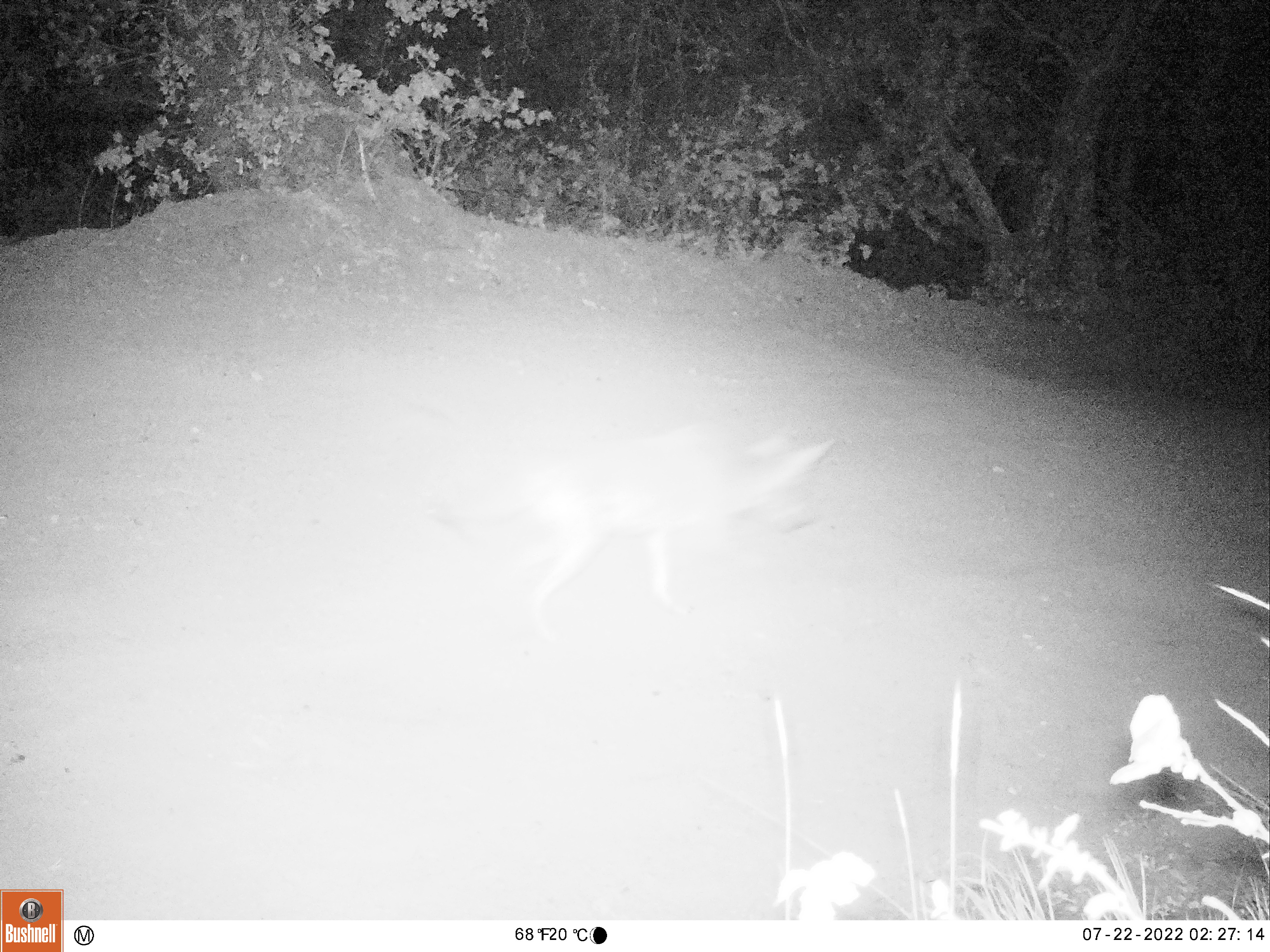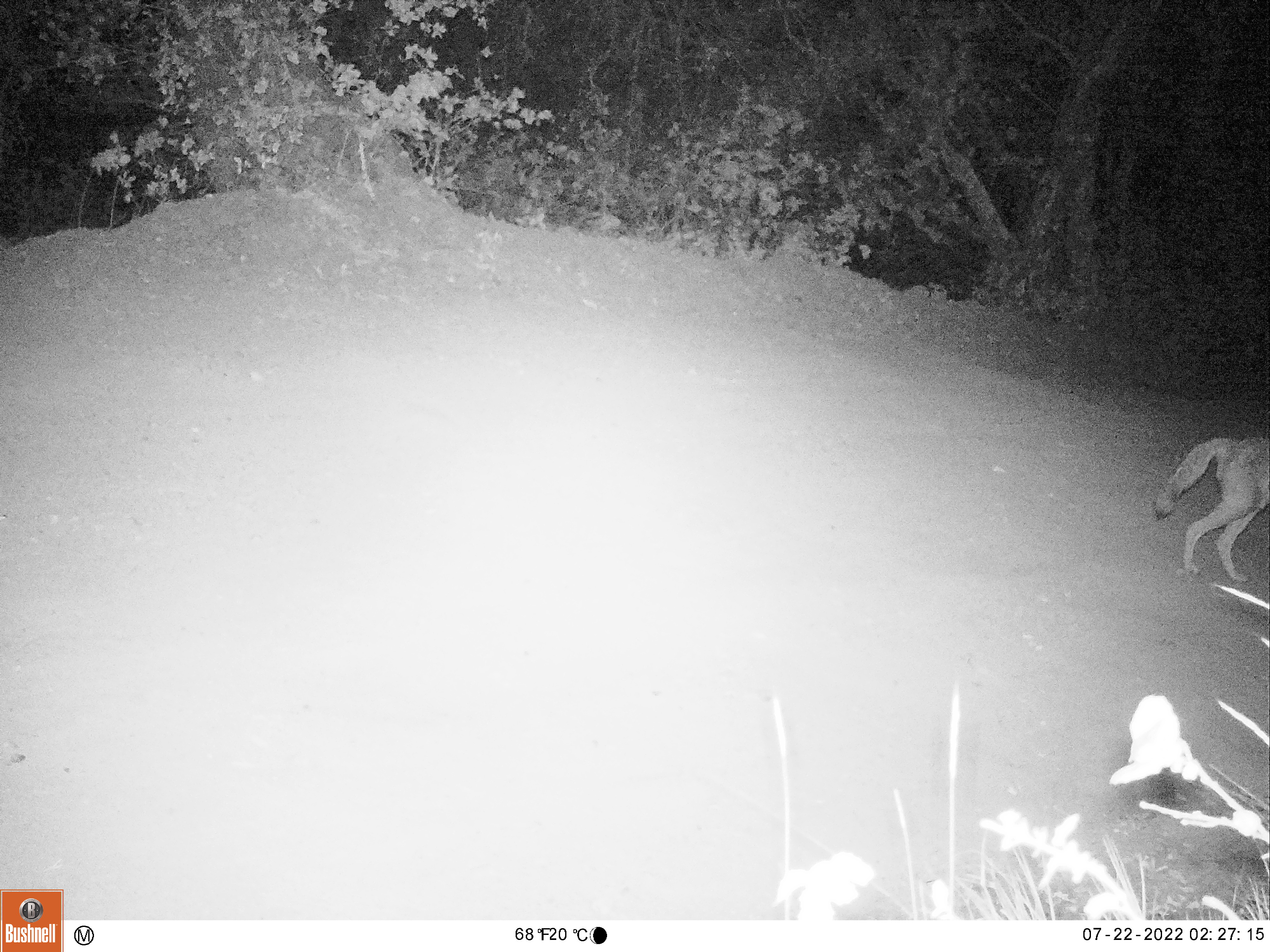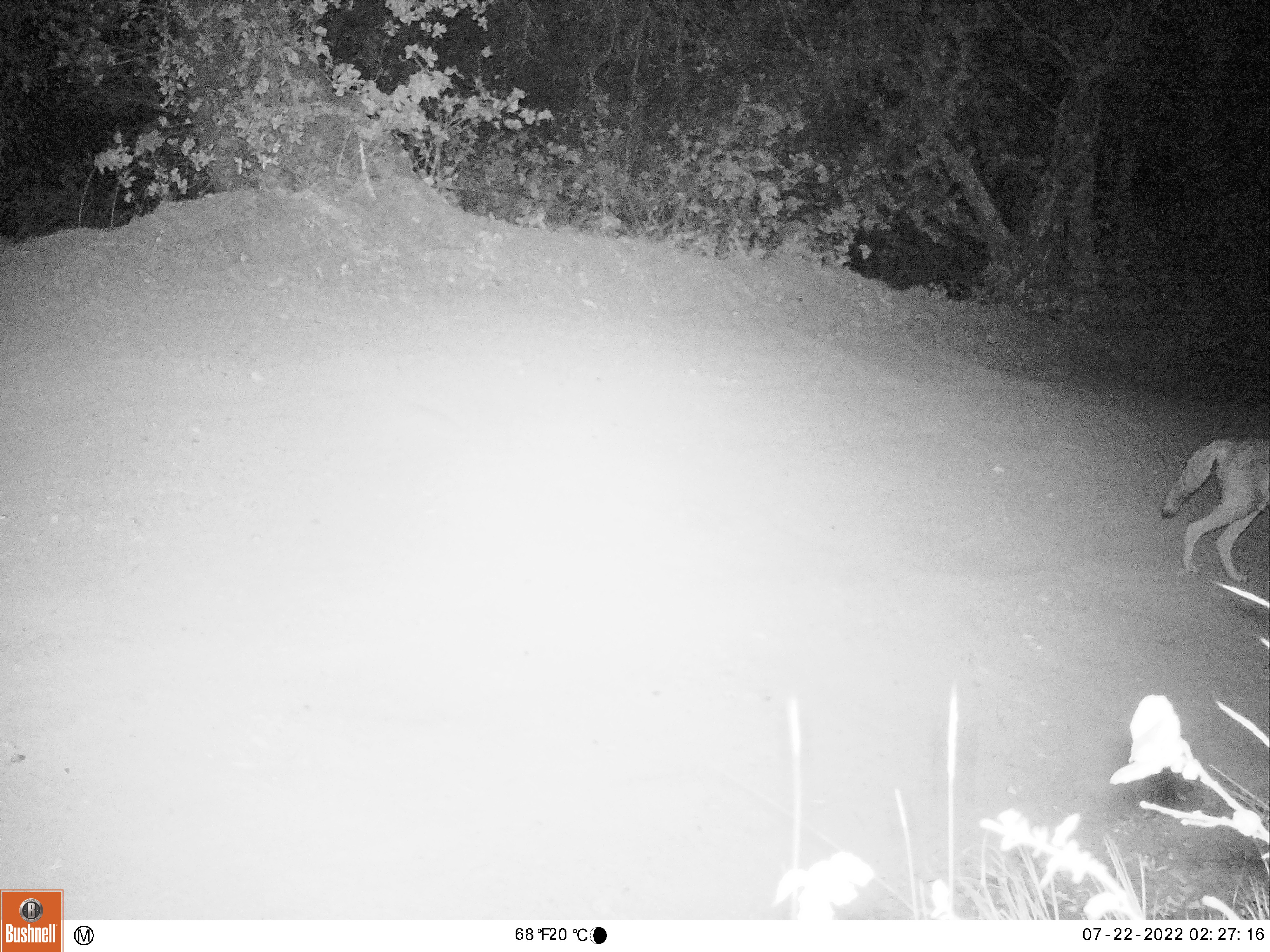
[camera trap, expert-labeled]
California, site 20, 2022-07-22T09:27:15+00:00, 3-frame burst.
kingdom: Animalia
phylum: Chordata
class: Mammalia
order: Carnivora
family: Canidae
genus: Canis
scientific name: Canis latrans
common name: coyote